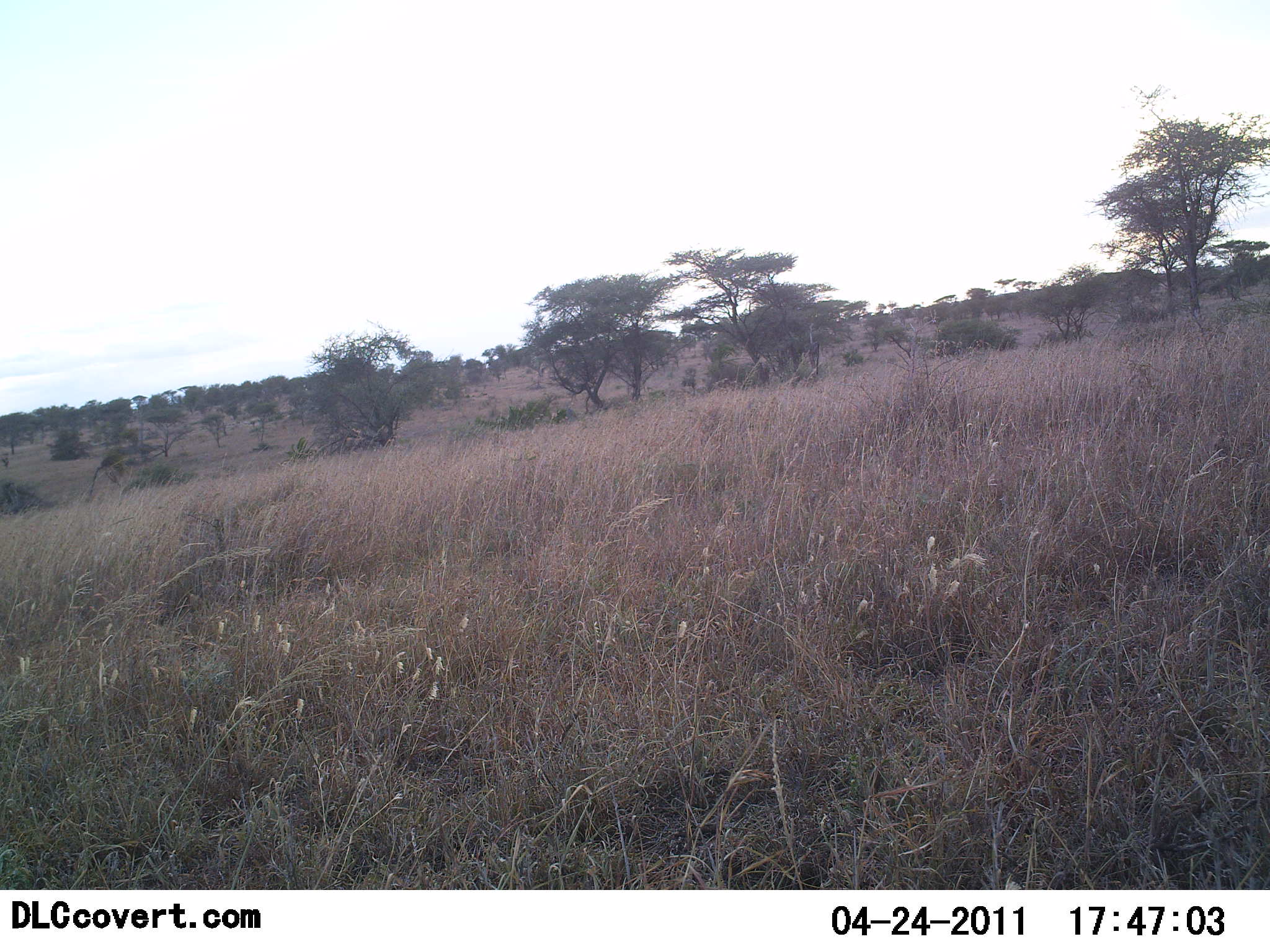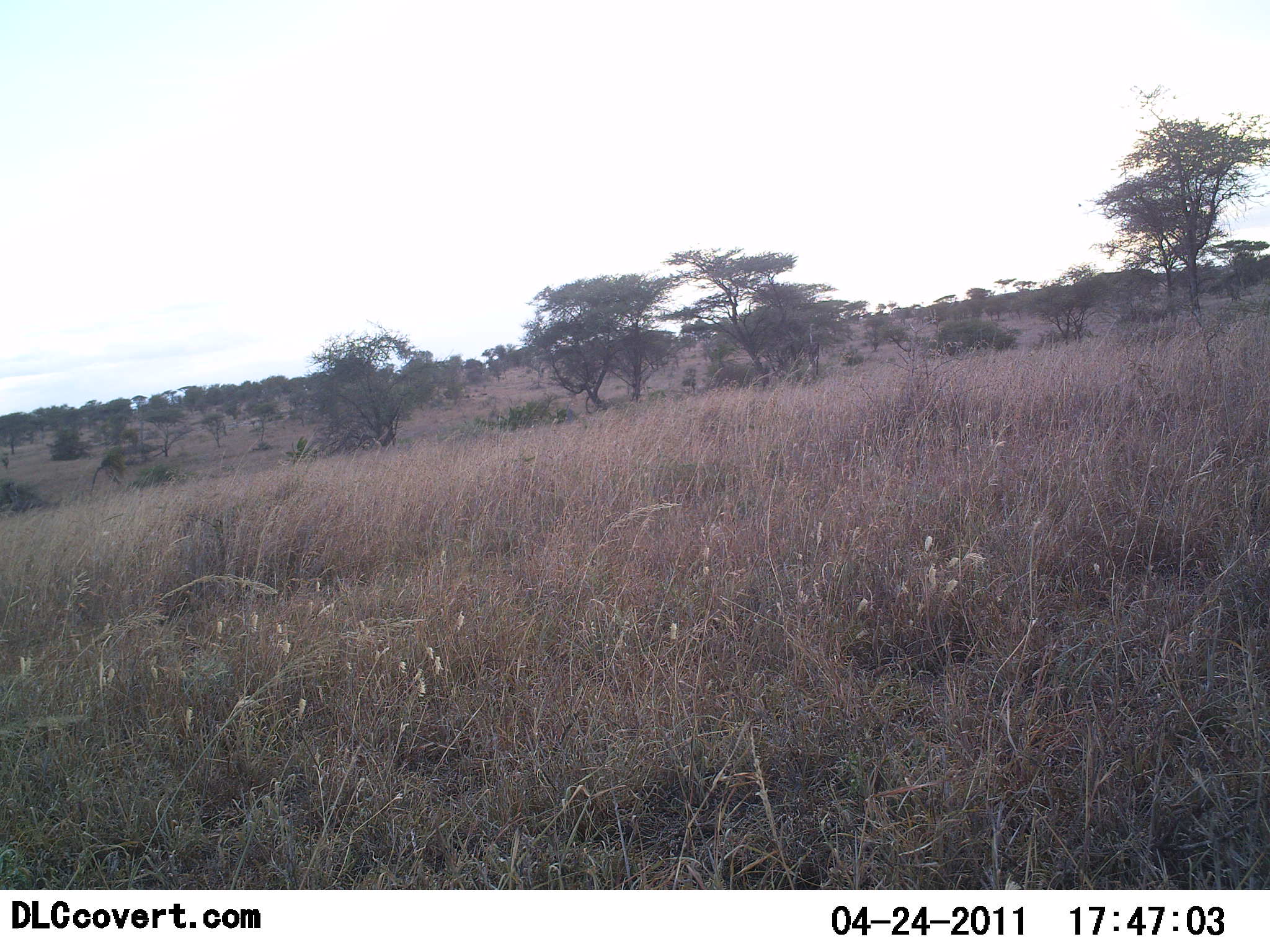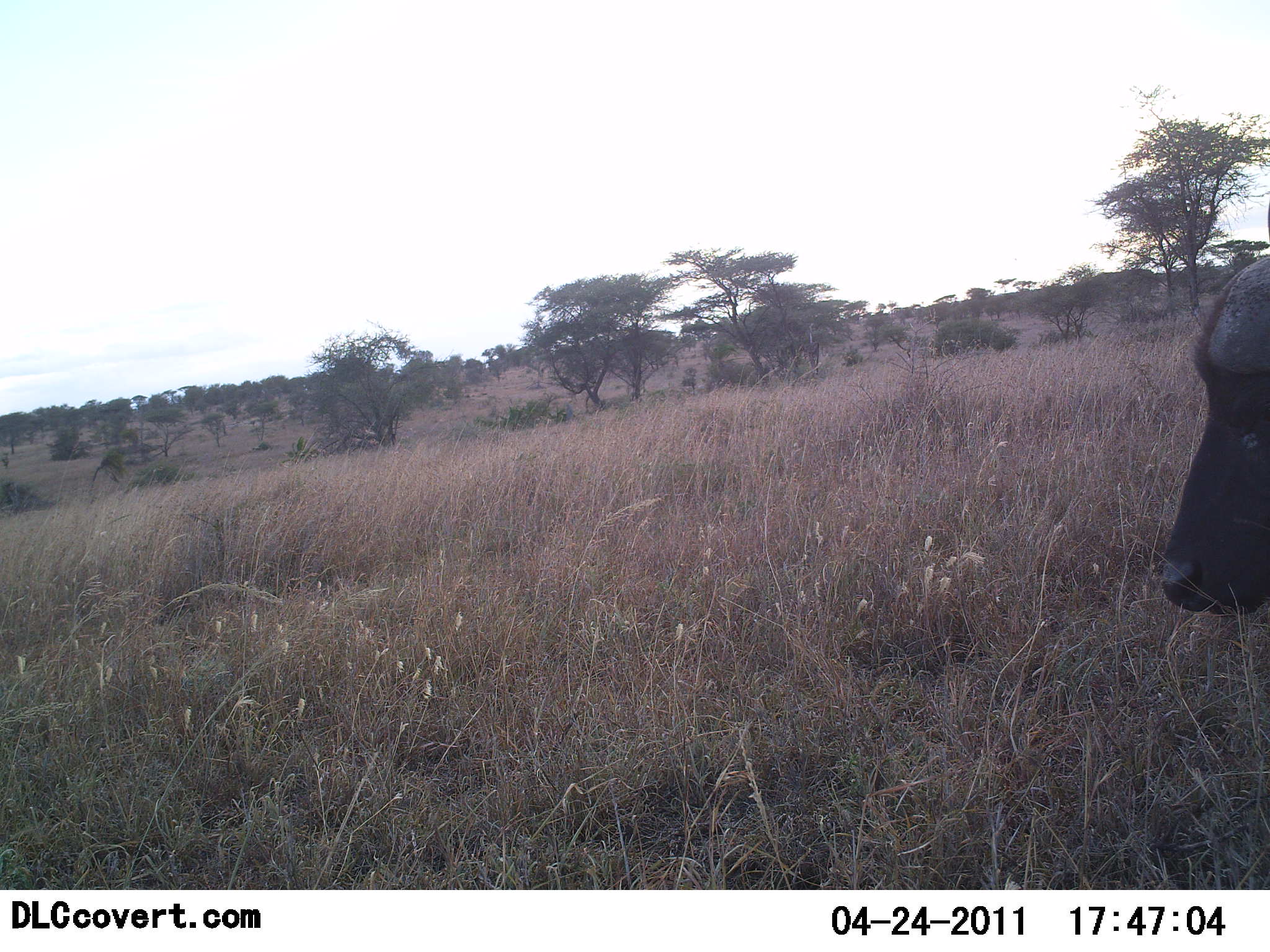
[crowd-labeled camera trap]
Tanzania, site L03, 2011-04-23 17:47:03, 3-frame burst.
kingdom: Animalia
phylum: Chordata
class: Mammalia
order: Artiodactyla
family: Bovidae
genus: Syncerus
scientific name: Syncerus caffer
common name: cape buffalo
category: buffalo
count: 1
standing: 27%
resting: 0%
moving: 82%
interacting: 0%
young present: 0%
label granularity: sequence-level